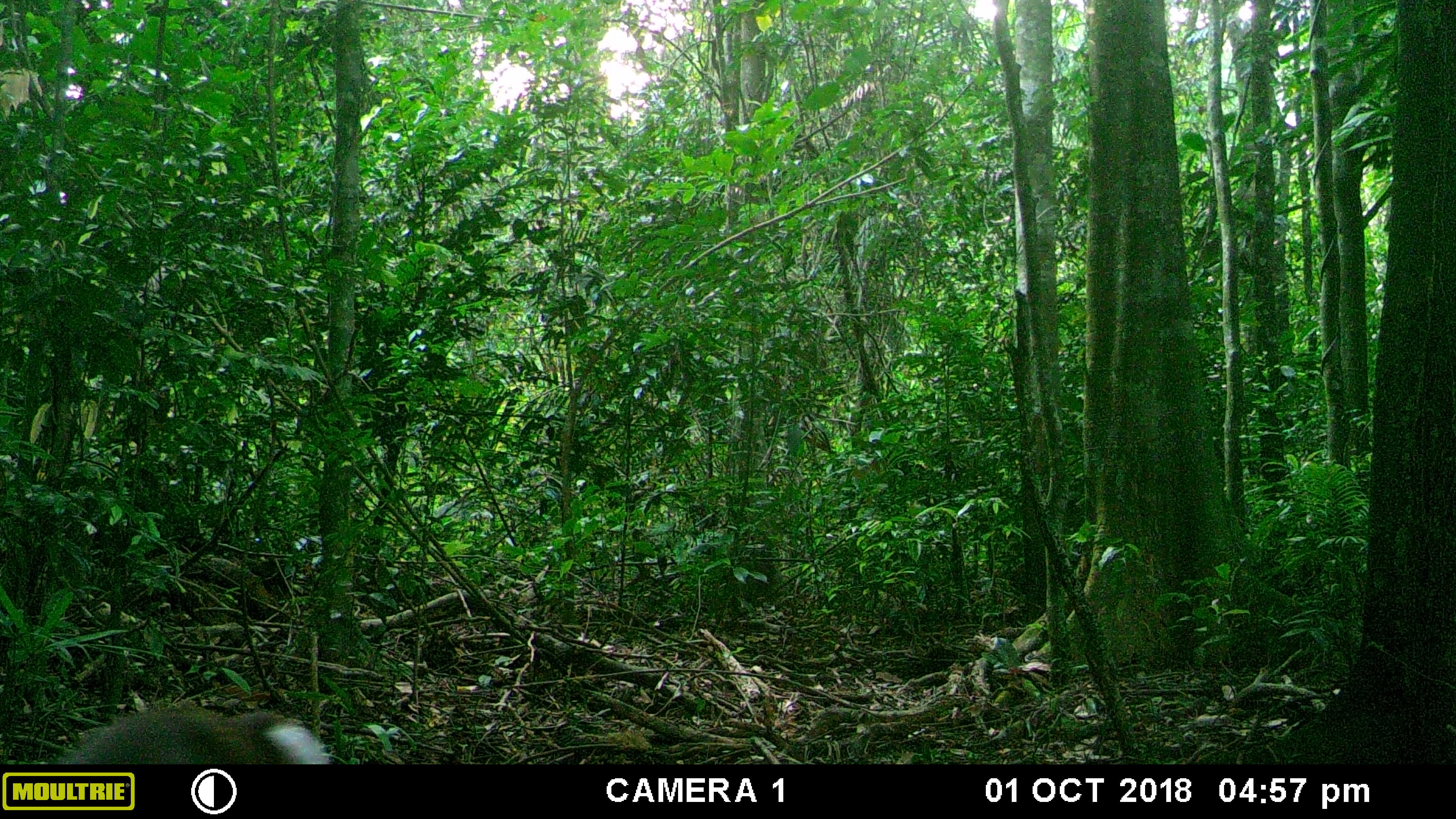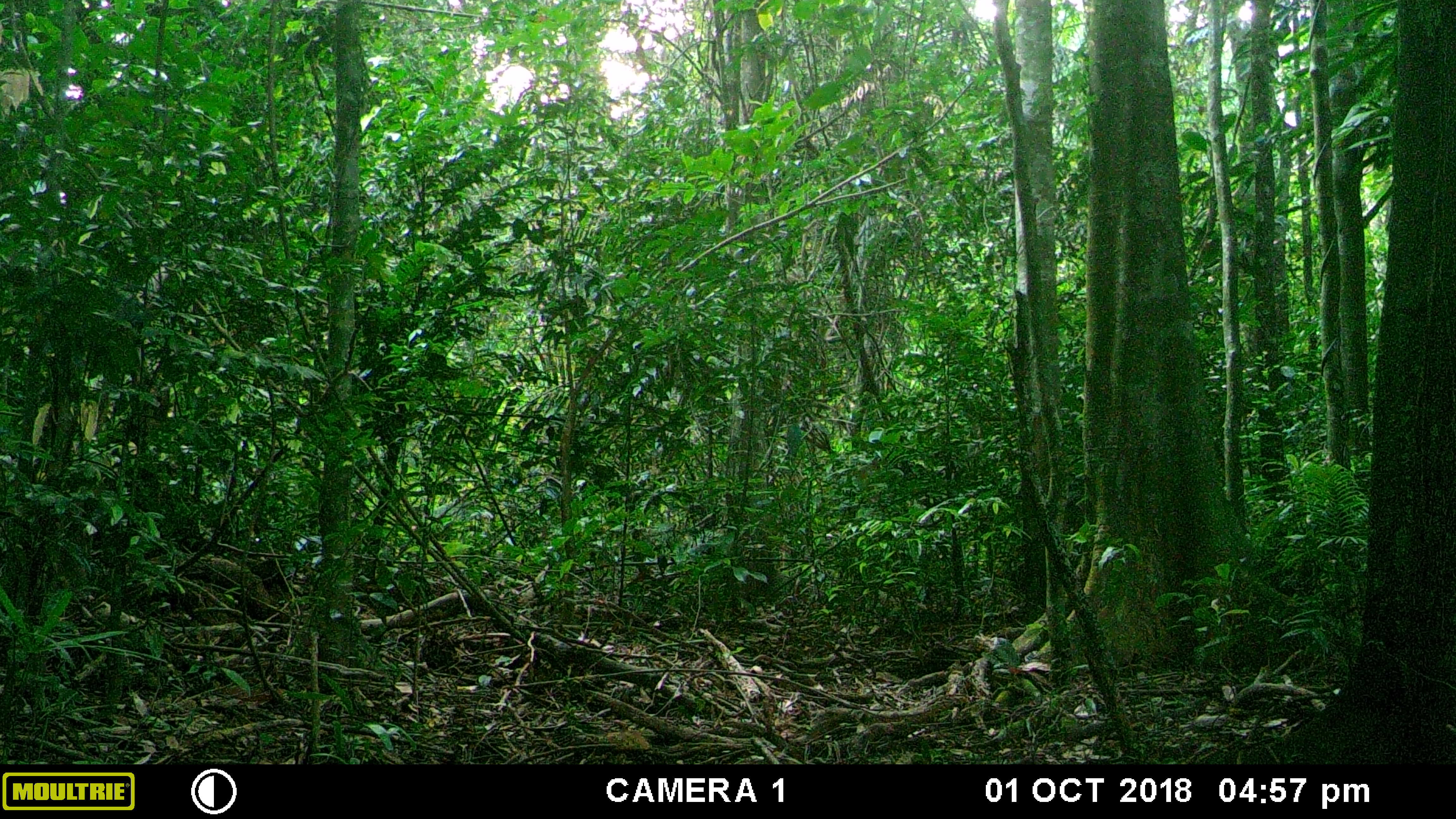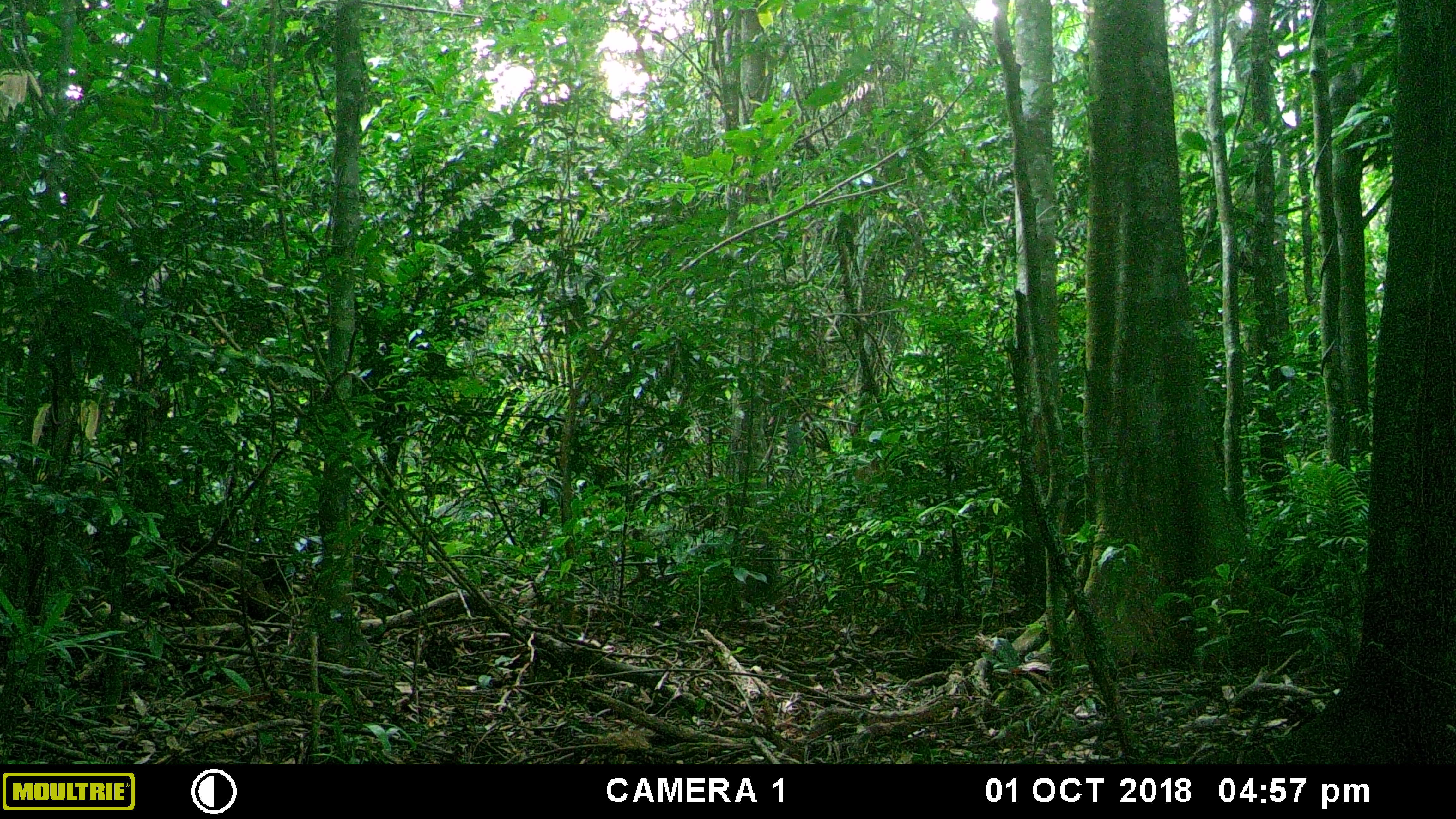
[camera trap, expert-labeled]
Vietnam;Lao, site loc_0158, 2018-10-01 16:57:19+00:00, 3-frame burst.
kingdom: Animalia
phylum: Chordata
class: Mammalia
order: Artiodactyla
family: Cervidae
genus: Muntiacus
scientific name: Muntiacus rooseveltorum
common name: roosevelt's muntjac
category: roosevelts muntjac group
Roosevelts muntjac group (roosevelt's muntjac) (Muntiacus rooseveltorum). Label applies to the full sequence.